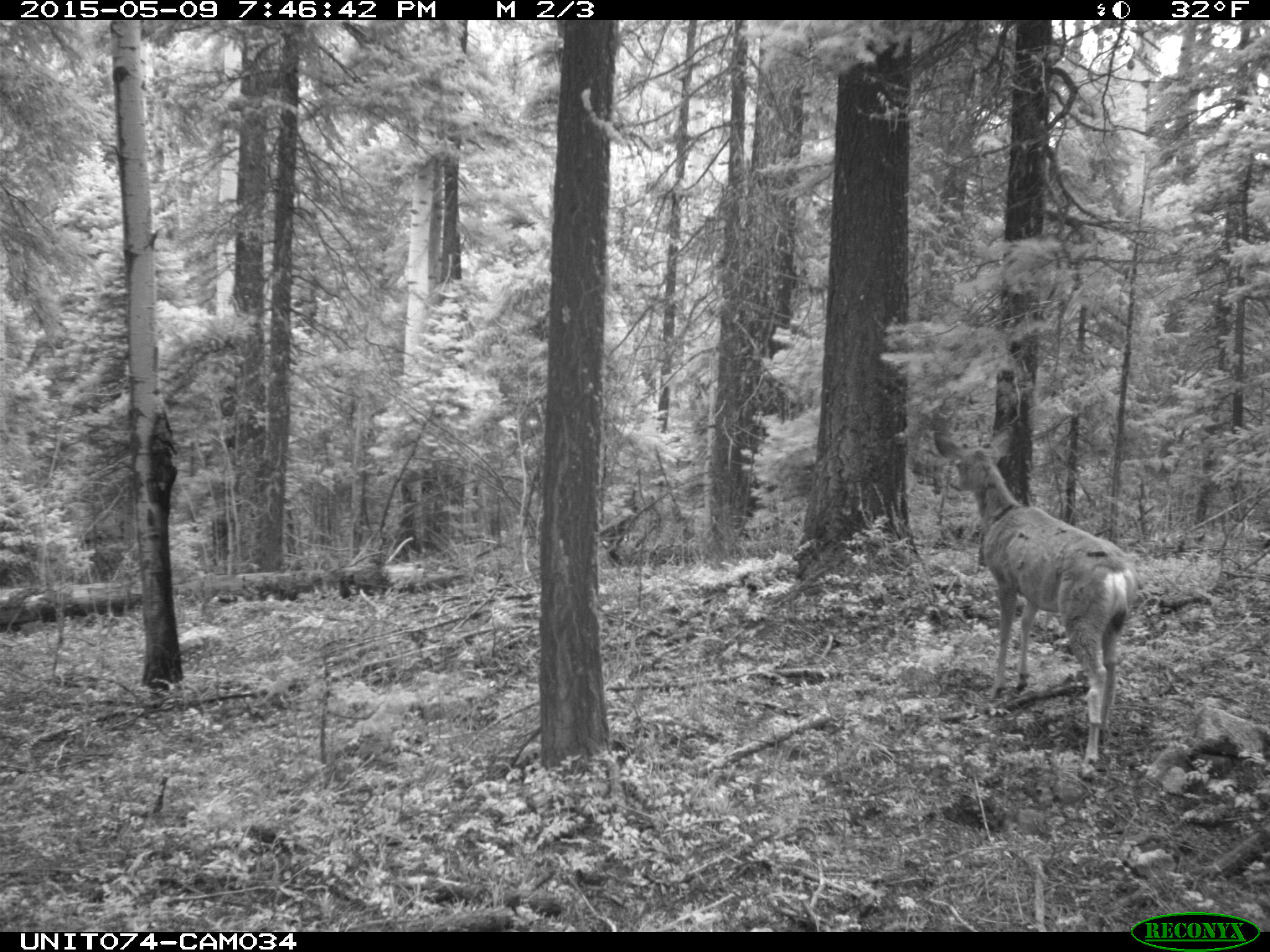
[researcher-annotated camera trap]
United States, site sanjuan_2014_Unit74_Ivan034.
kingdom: Animalia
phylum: Chordata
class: Mammalia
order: Artiodactyla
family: Cervidae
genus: Odocoileus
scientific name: Odocoileus hemionus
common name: mule deer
Odocoileus hemionus (mule deer).